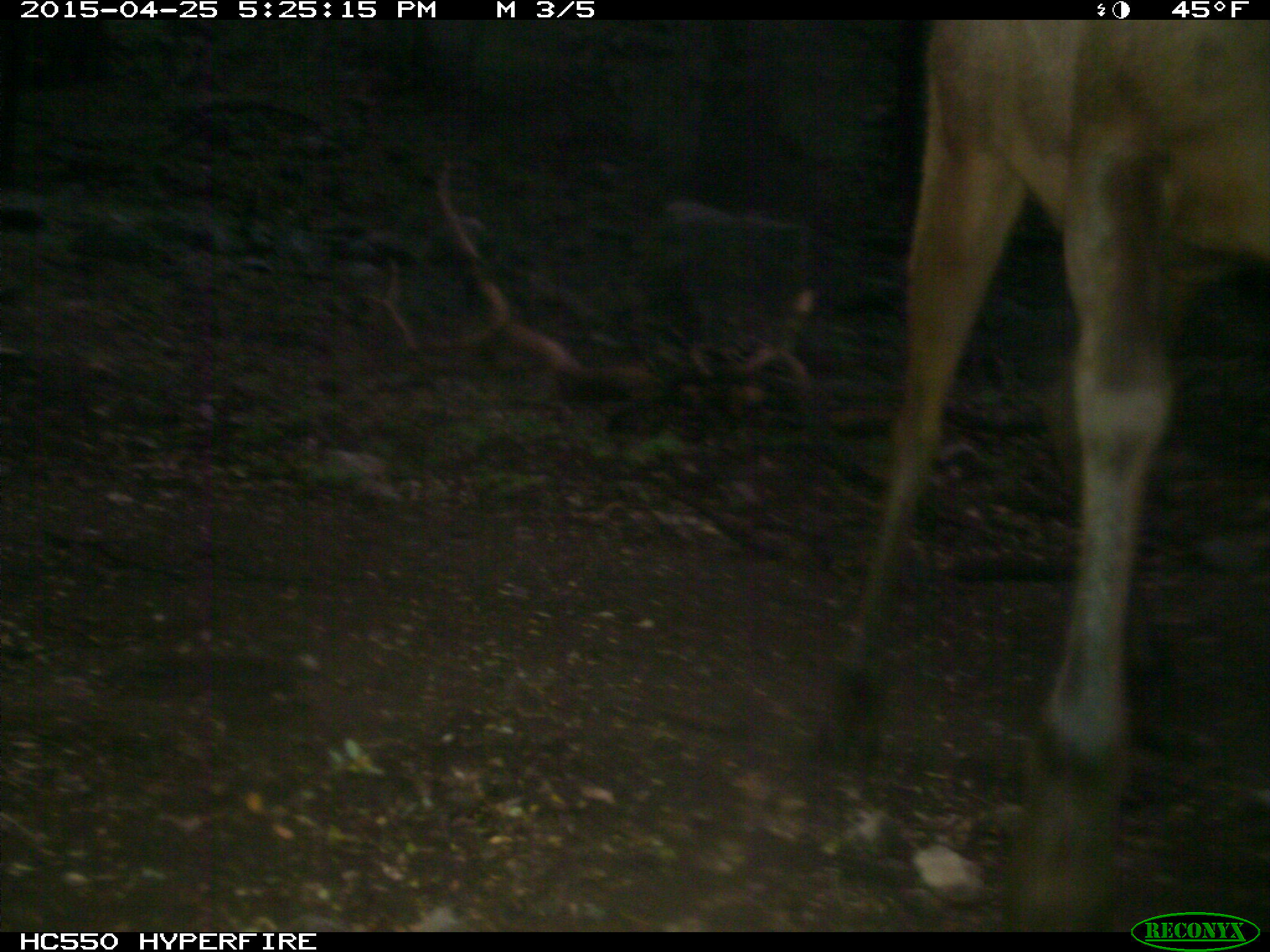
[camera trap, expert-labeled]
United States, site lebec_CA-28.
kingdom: Animalia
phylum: Chordata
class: Mammalia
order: Artiodactyla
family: Cervidae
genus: Cervus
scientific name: Cervus canadensis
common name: elk